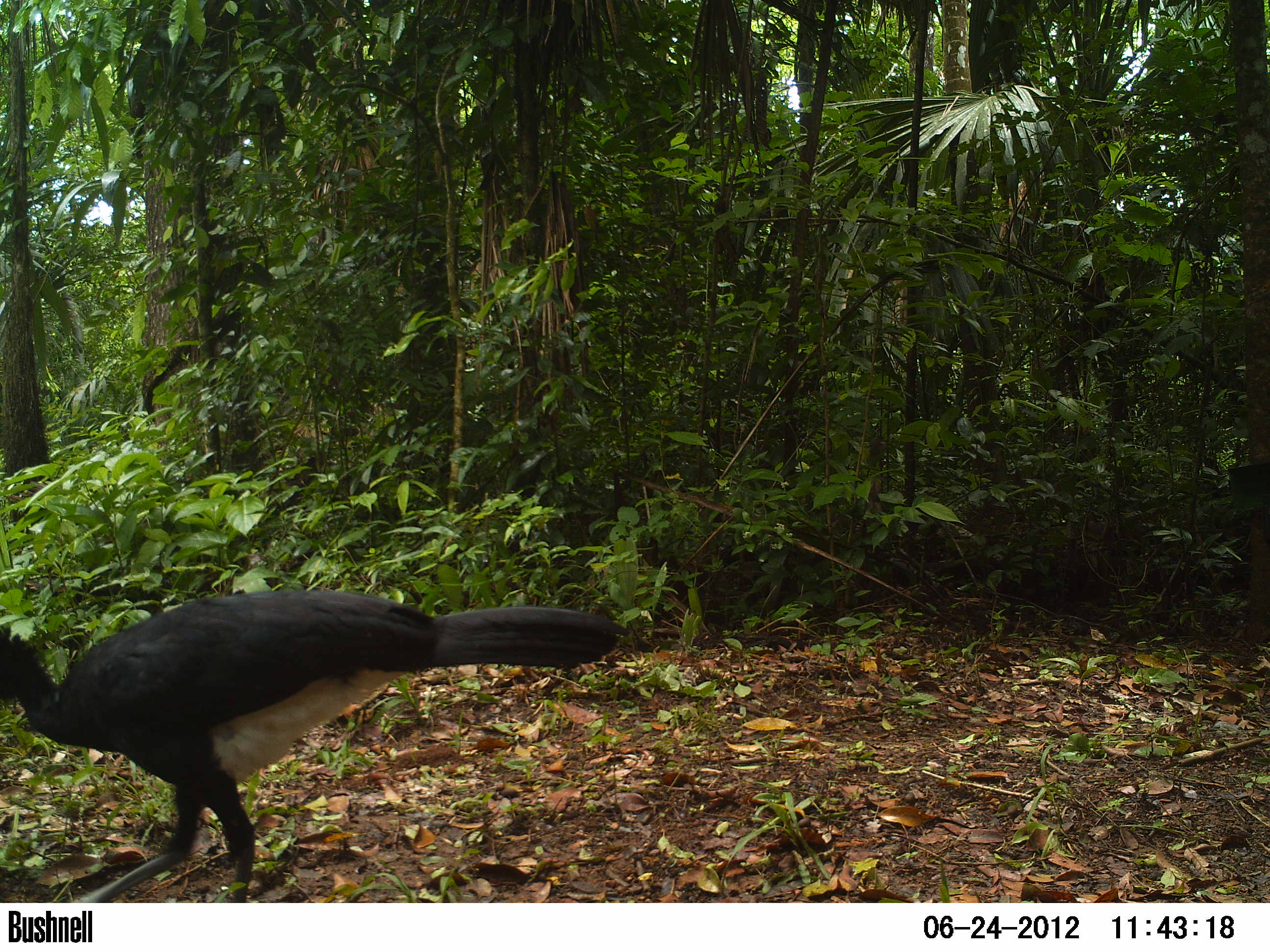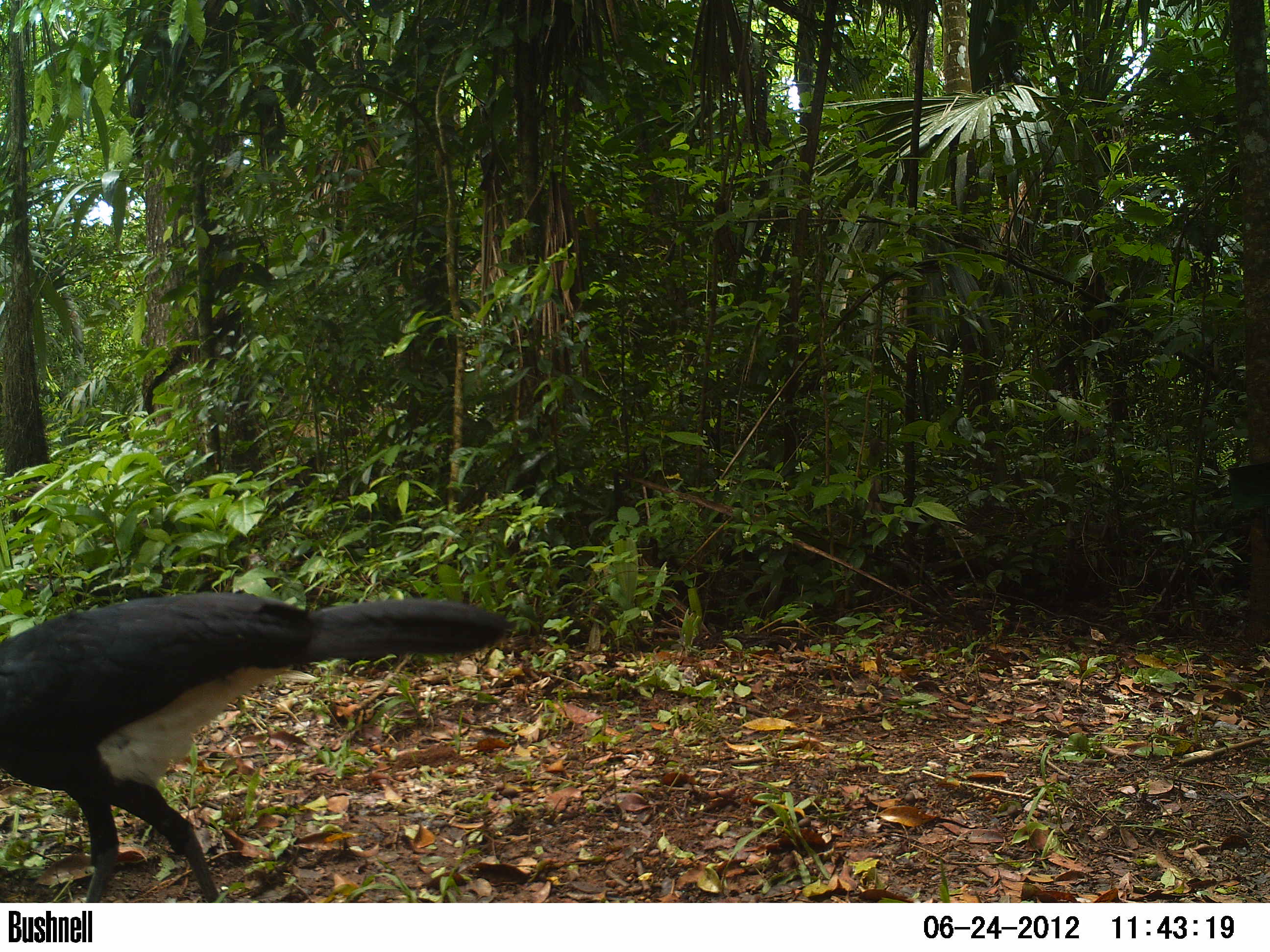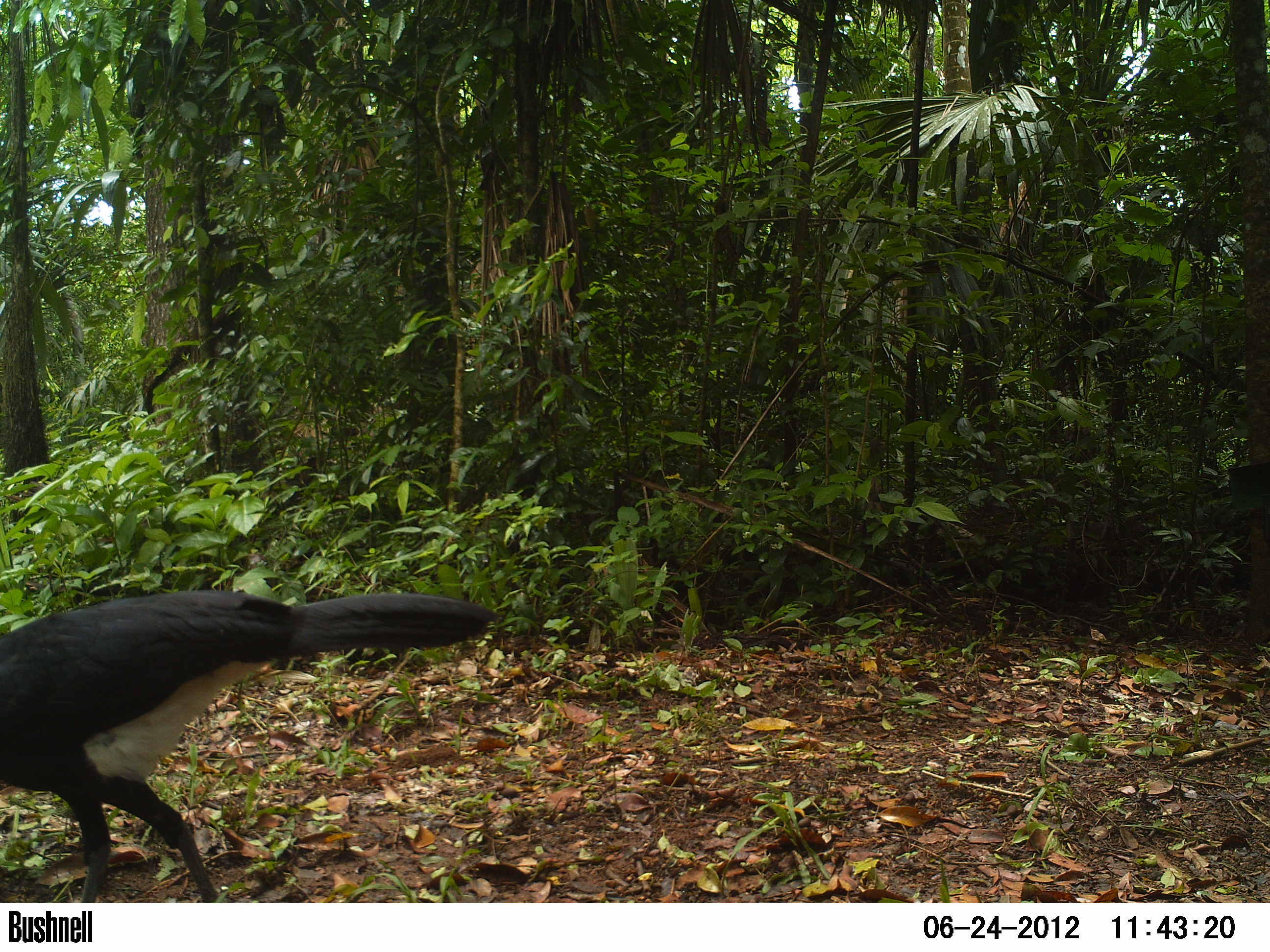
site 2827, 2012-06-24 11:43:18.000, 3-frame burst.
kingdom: Animalia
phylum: Chordata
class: Aves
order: Galliformes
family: Cracidae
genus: Crax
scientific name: Crax rubra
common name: great curassow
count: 1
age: adult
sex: male